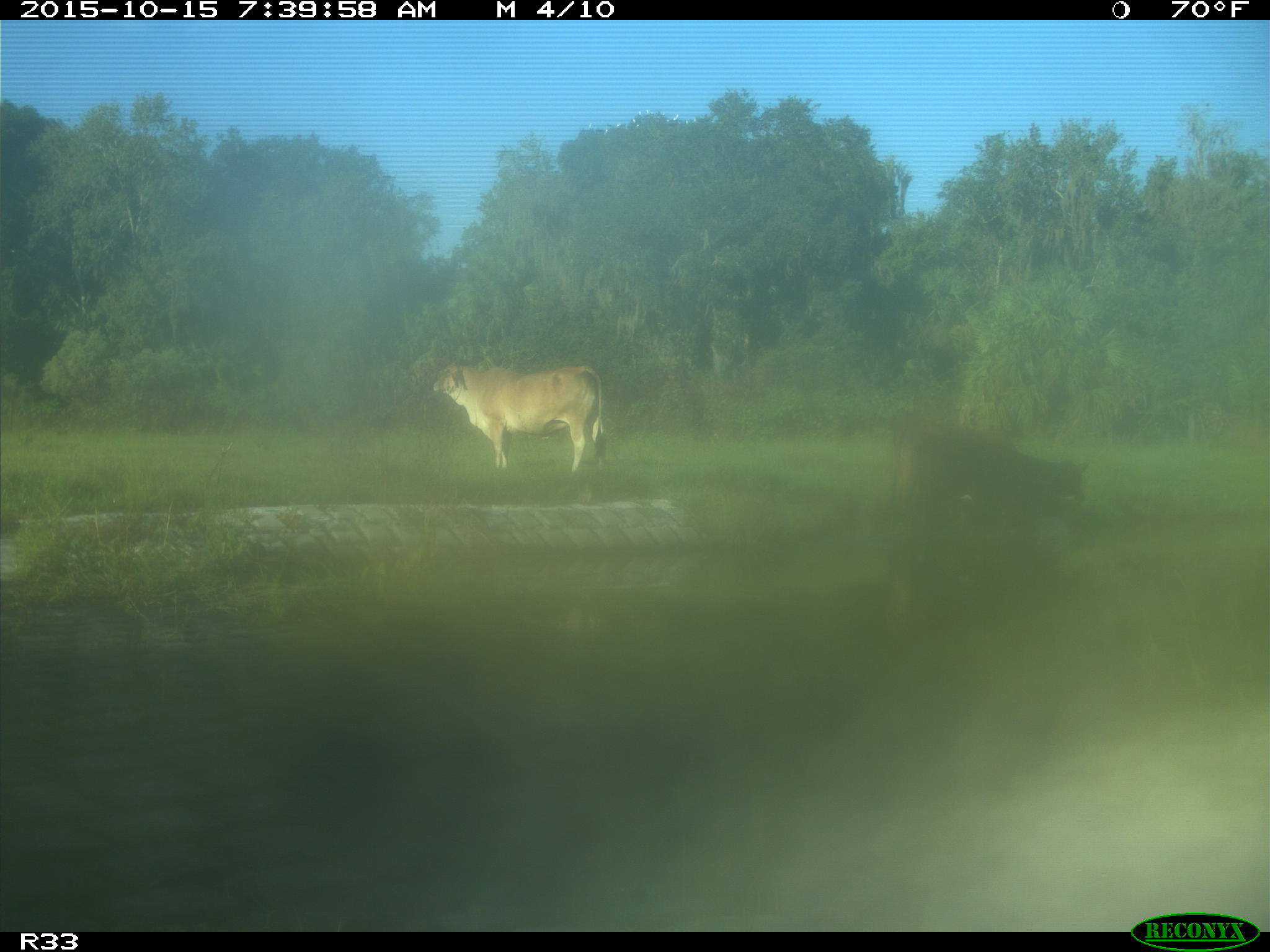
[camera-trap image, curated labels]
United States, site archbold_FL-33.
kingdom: Animalia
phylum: Chordata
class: Mammalia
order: Artiodactyla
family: Bovidae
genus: Bos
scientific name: Bos taurus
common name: domestic cow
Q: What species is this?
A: Bos taurus (domestic cow).